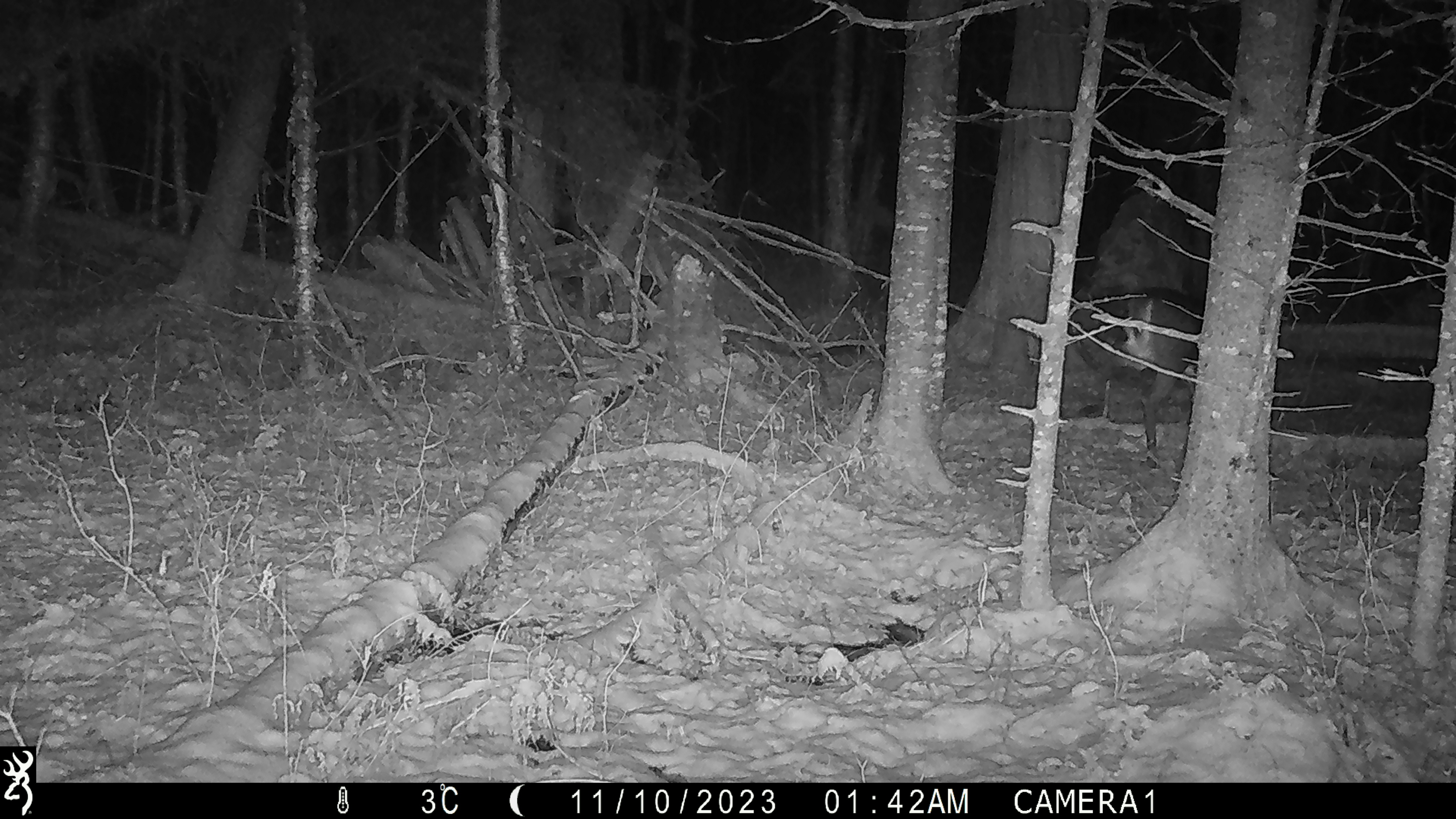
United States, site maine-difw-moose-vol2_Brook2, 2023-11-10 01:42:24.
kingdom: Animalia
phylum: Chordata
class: Mammalia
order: Artiodactyla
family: Cervidae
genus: Odocoileus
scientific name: Odocoileus virginianus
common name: white-tailed deer